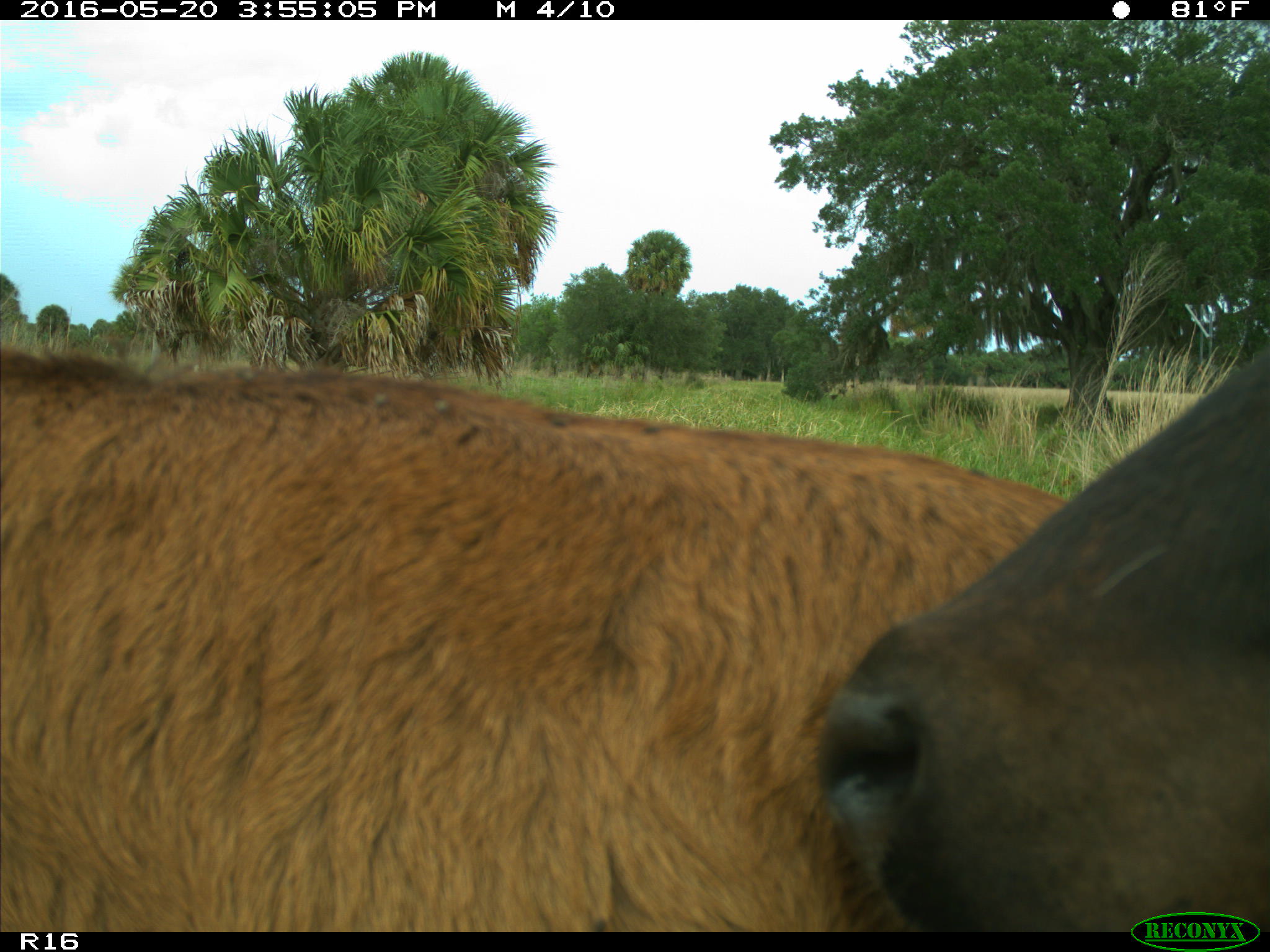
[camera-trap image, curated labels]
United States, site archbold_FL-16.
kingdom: Animalia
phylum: Chordata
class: Mammalia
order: Artiodactyla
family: Bovidae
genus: Bos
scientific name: Bos taurus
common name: domestic cow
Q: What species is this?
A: Bos taurus (domestic cow).